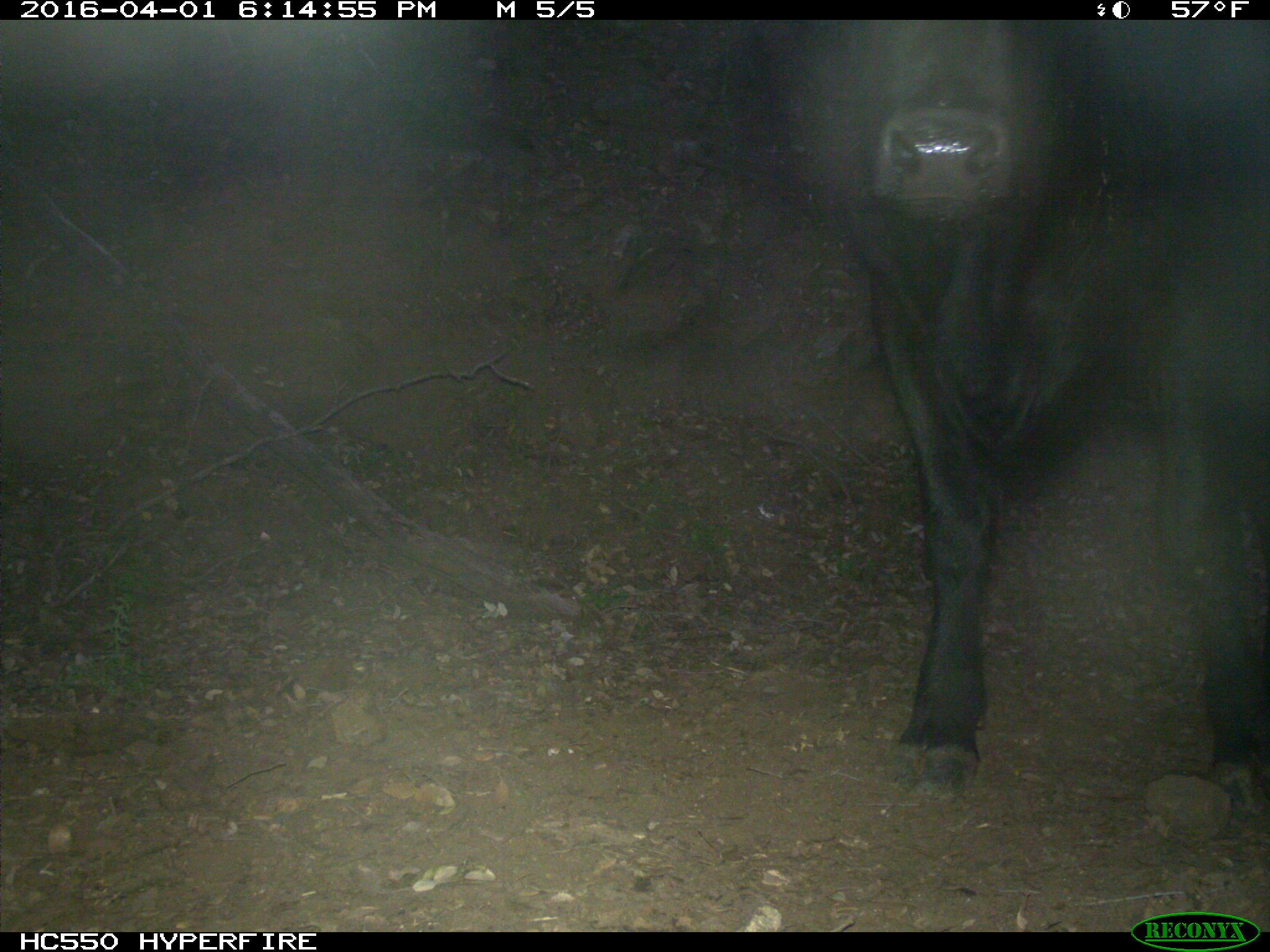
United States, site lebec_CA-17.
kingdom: Animalia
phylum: Chordata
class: Mammalia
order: Artiodactyla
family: Bovidae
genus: Bos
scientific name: Bos taurus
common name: domestic cow